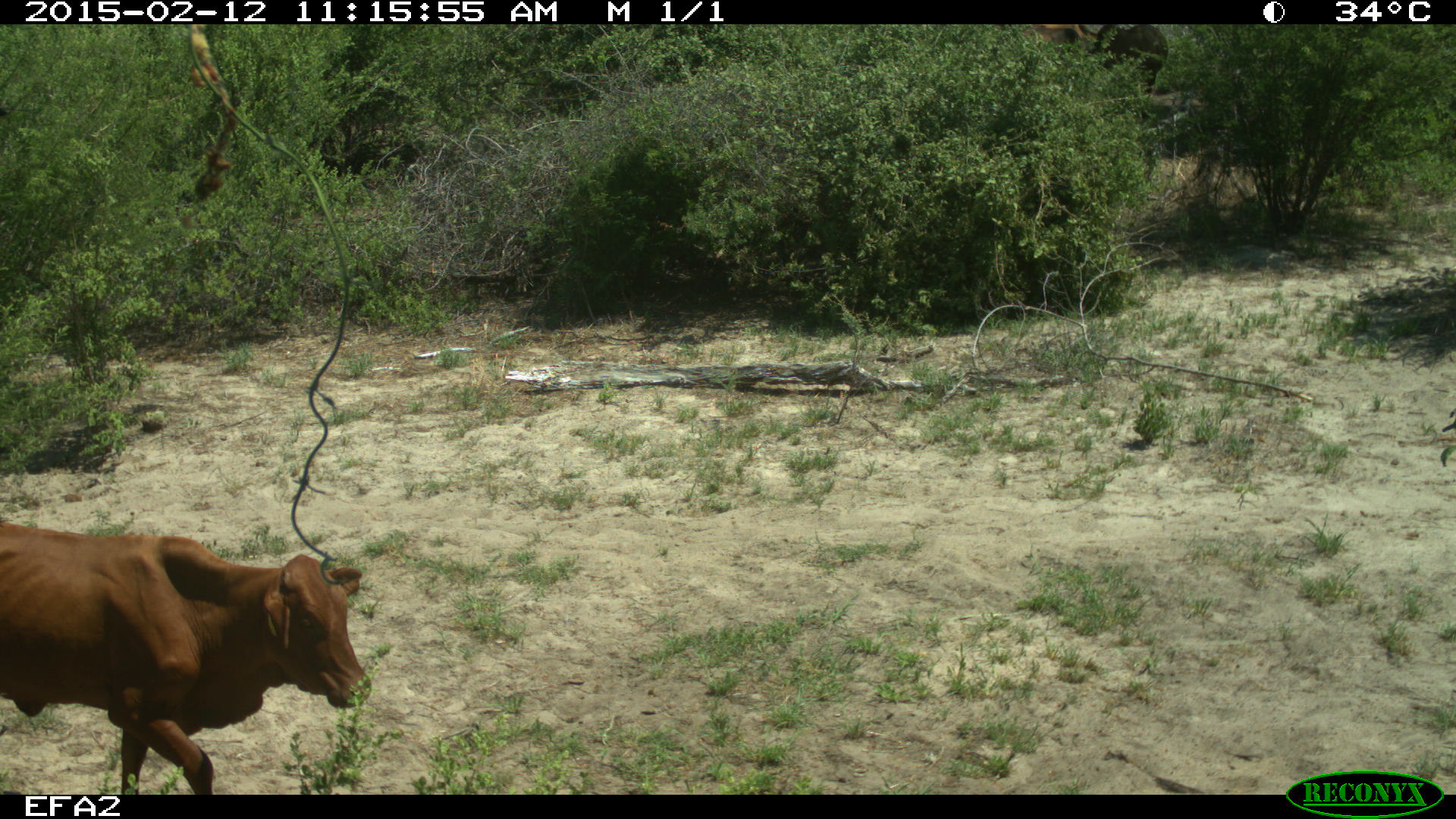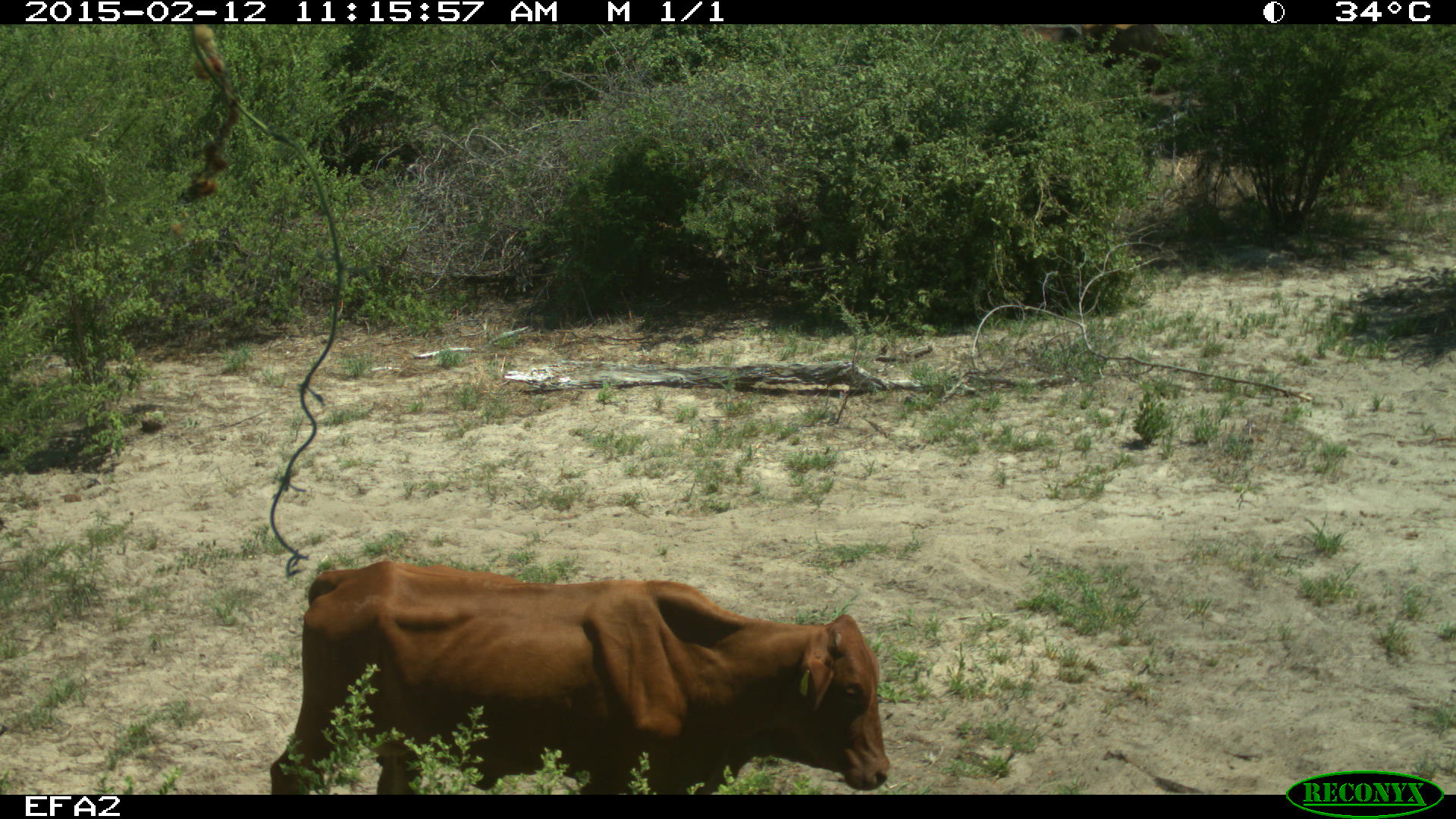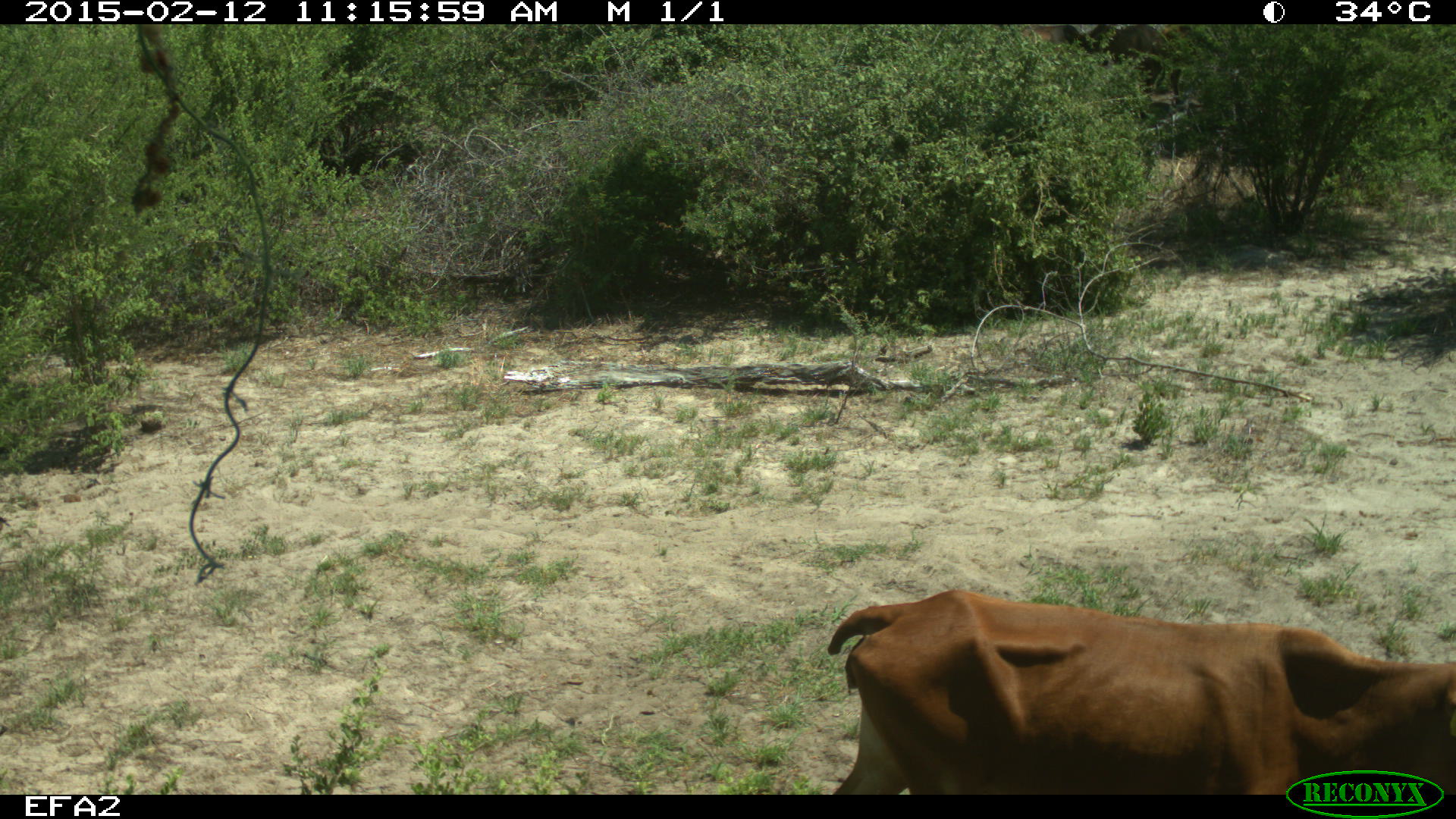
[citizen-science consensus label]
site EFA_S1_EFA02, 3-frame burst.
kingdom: Animalia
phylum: Chordata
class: Mammalia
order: Artiodactyla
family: Bovidae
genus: Bos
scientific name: Bos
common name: cattle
Cattle (Bos), count 1. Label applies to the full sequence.